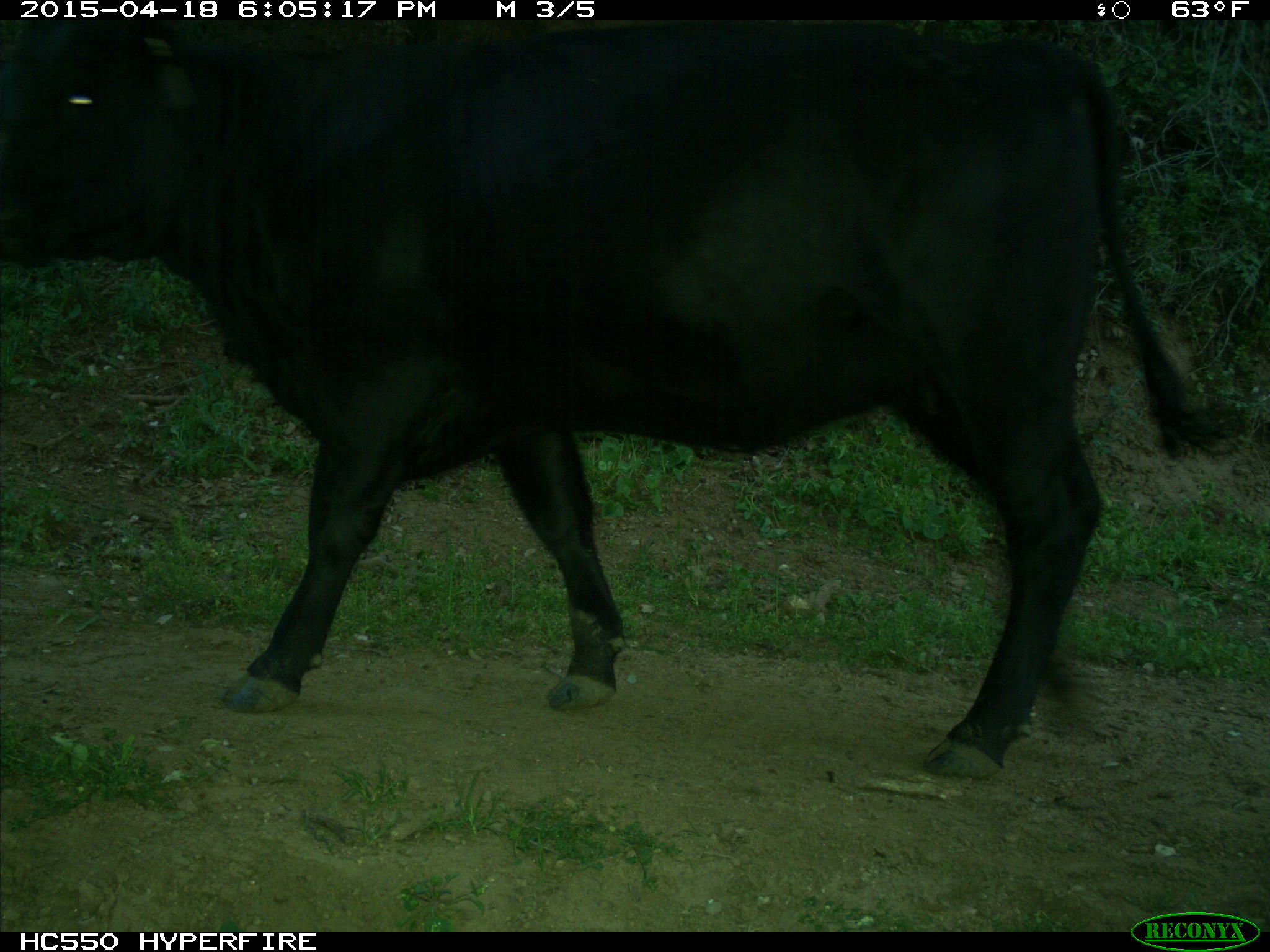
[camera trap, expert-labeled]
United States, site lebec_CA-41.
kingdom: Animalia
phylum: Chordata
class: Mammalia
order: Artiodactyla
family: Bovidae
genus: Bos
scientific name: Bos taurus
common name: domestic cow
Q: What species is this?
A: Bos taurus (domestic cow).